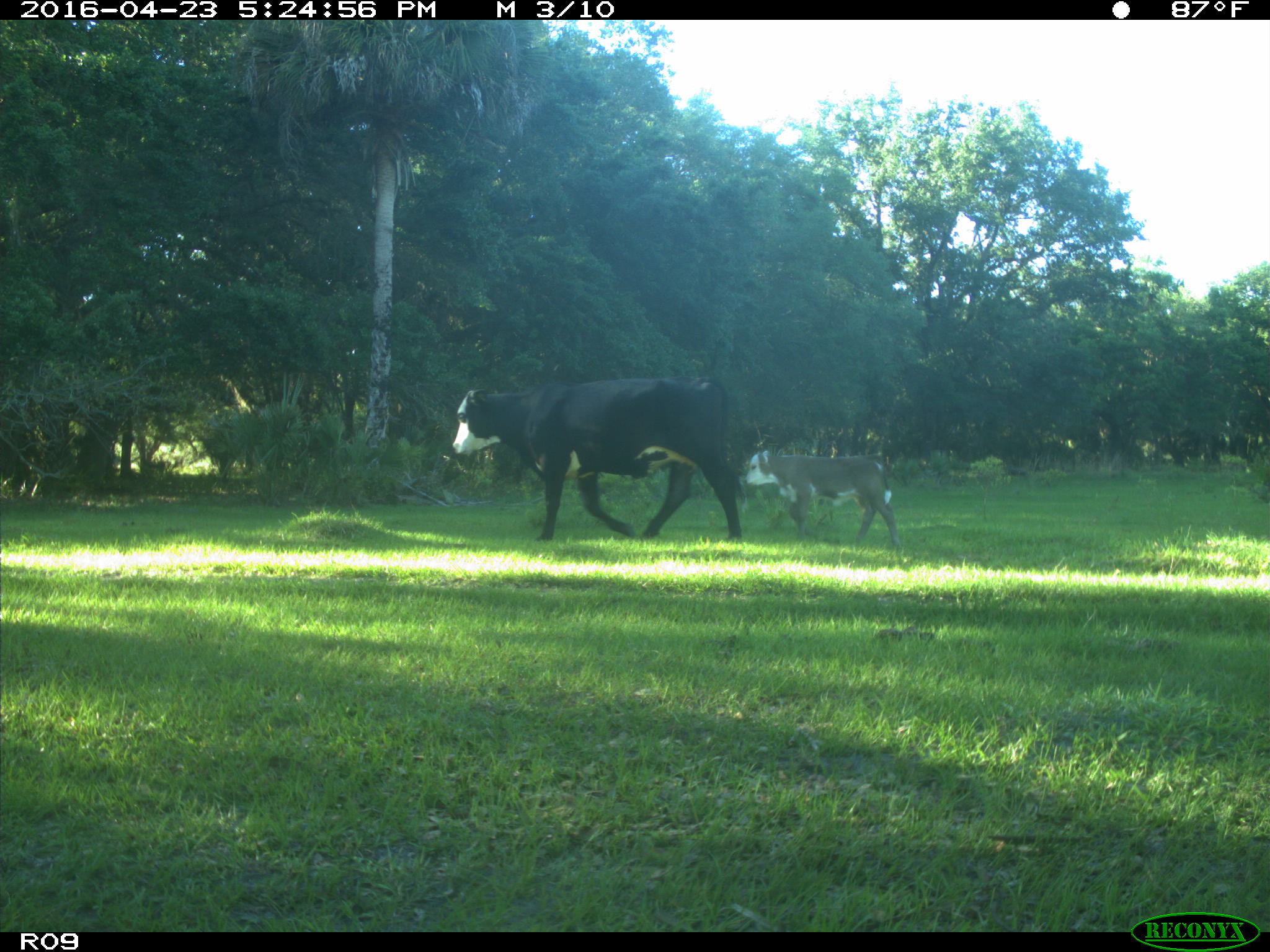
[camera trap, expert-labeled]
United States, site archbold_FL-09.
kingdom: Animalia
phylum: Chordata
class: Mammalia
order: Artiodactyla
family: Bovidae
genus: Bos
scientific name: Bos taurus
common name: domestic cow